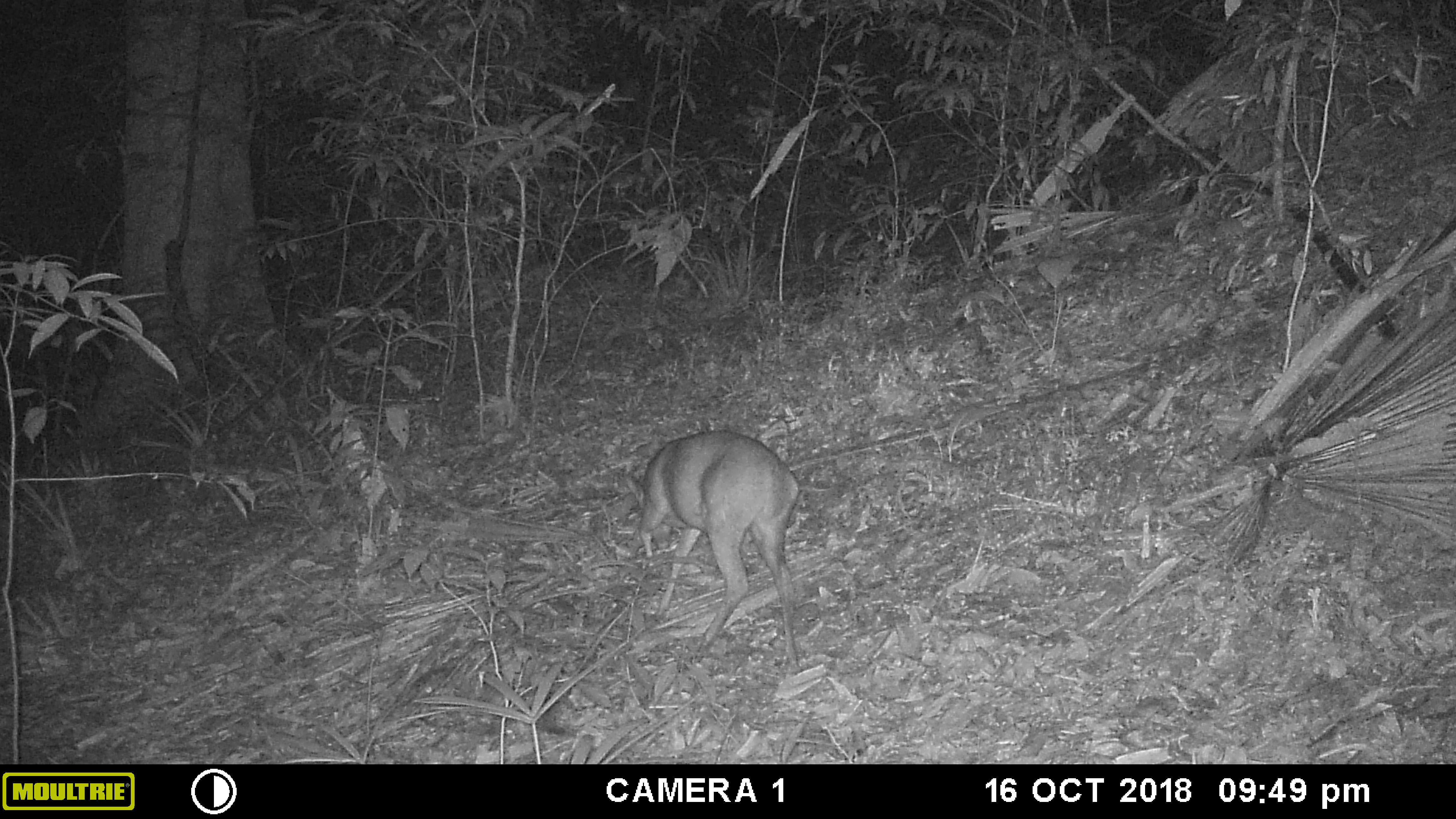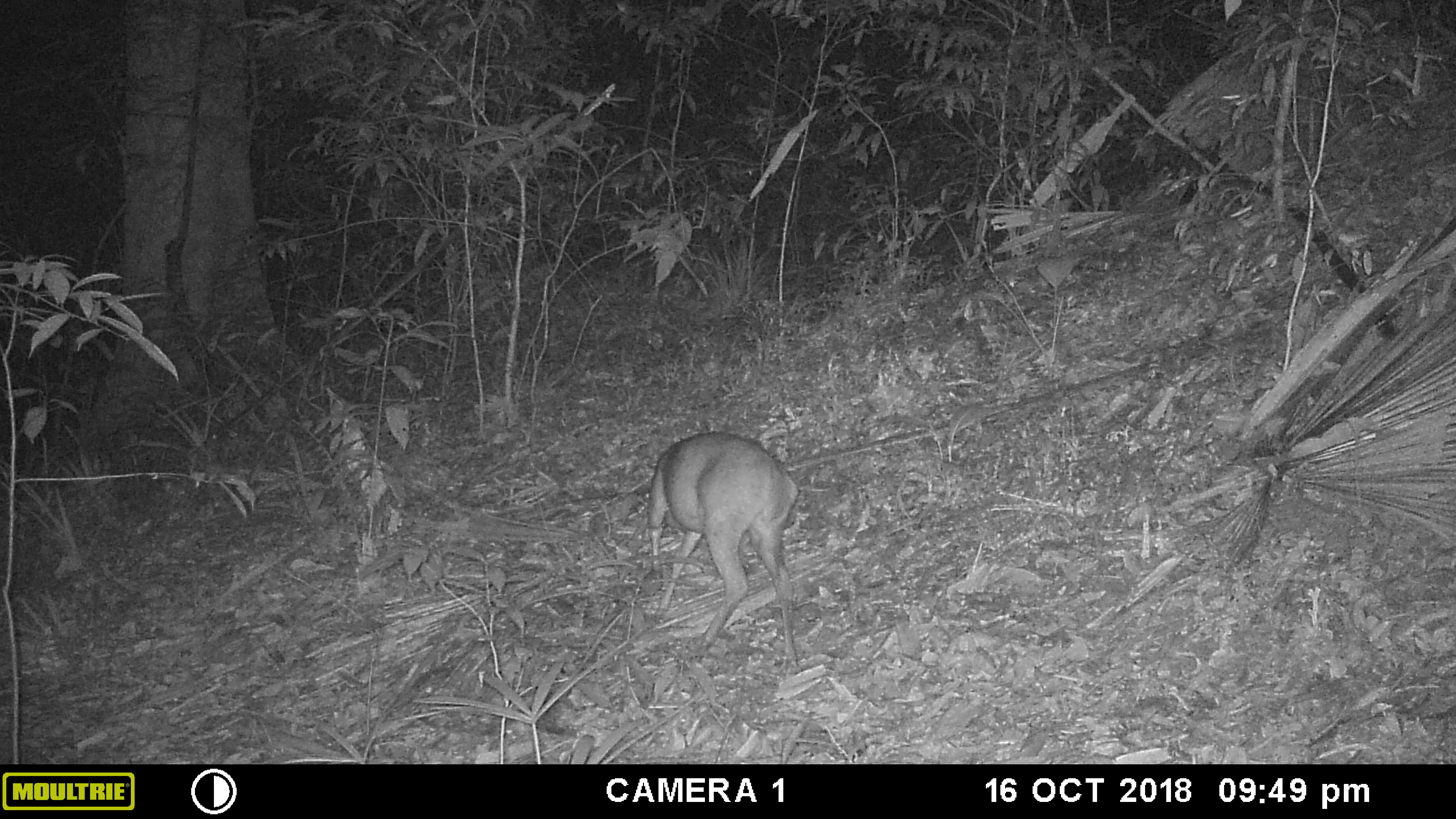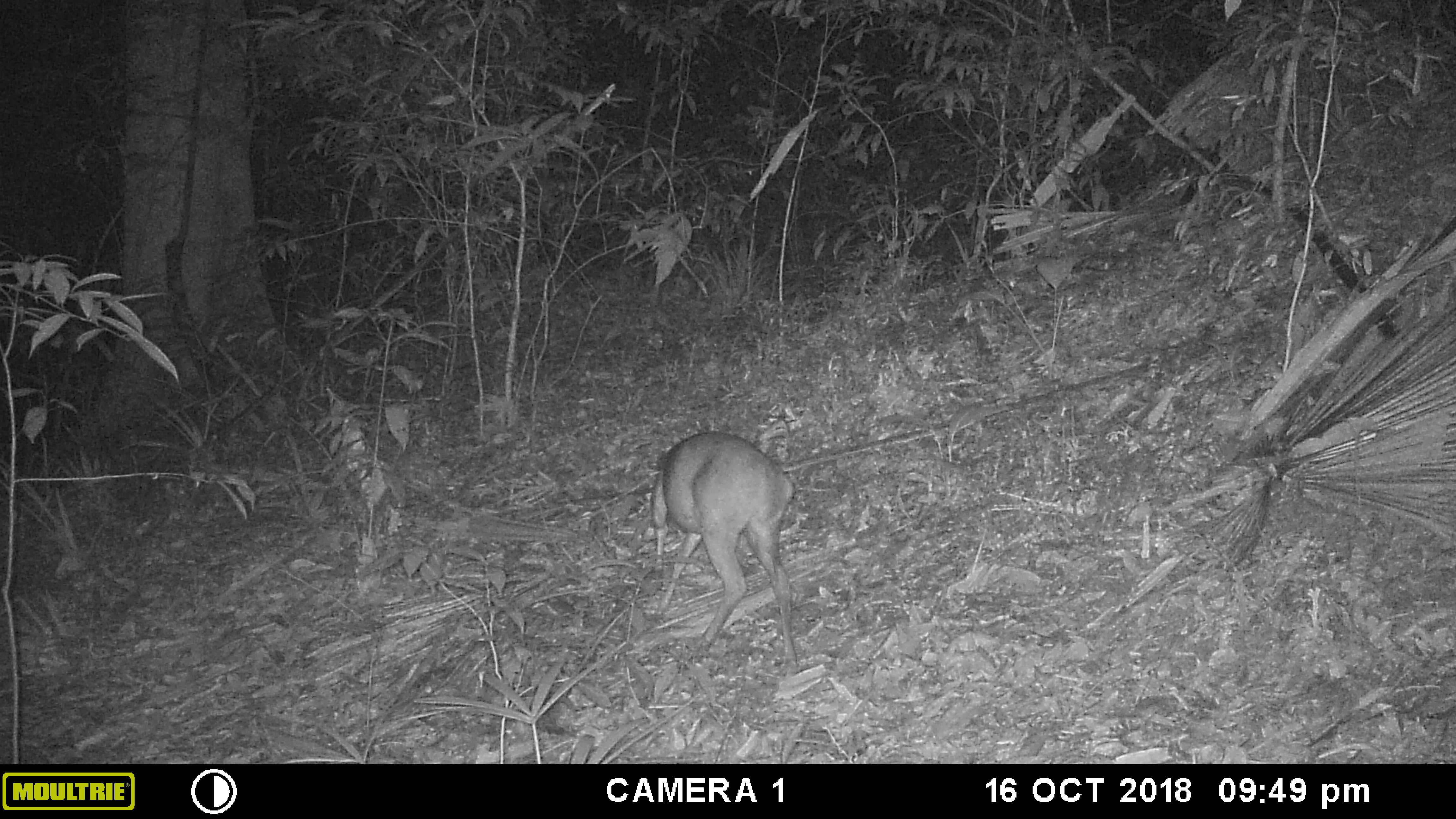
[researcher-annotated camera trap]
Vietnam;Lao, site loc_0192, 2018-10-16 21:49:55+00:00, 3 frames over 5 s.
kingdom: Animalia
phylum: Chordata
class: Mammalia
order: Artiodactyla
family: Cervidae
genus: Muntiacus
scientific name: Muntiacus vuquangensis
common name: large-antlered muntjac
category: large antlered muntjac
Large antlered muntjac (large-antlered muntjac) (Muntiacus vuquangensis). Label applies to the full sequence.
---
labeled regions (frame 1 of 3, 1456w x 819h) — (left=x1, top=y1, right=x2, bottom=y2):
large antlered muntjac: (left=625, top=429, right=801, bottom=673)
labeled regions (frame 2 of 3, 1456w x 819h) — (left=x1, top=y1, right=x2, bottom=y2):
large antlered muntjac: (left=646, top=430, right=799, bottom=674)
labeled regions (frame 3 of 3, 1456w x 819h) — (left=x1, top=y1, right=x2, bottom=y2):
large antlered muntjac: (left=648, top=429, right=797, bottom=667)